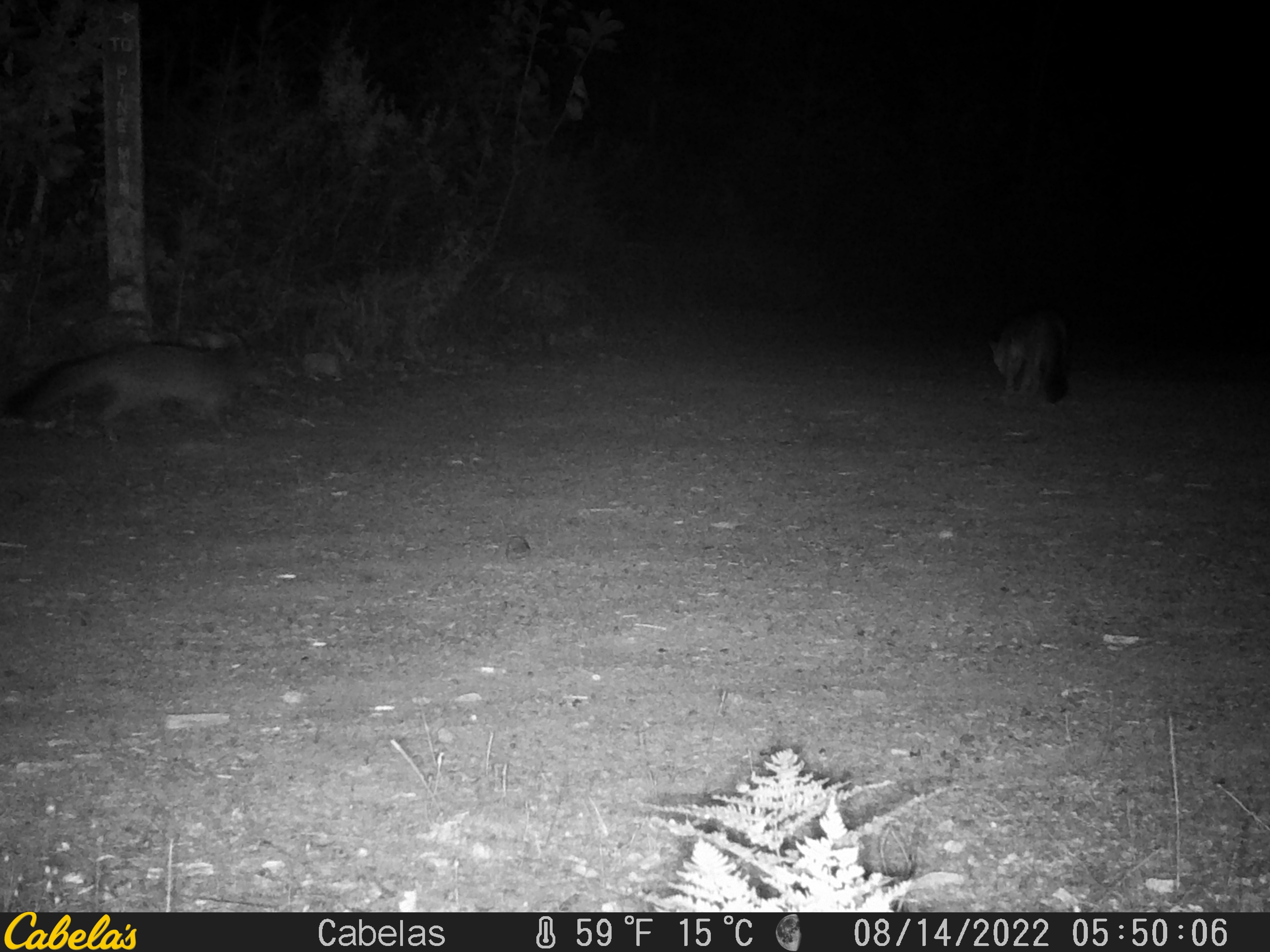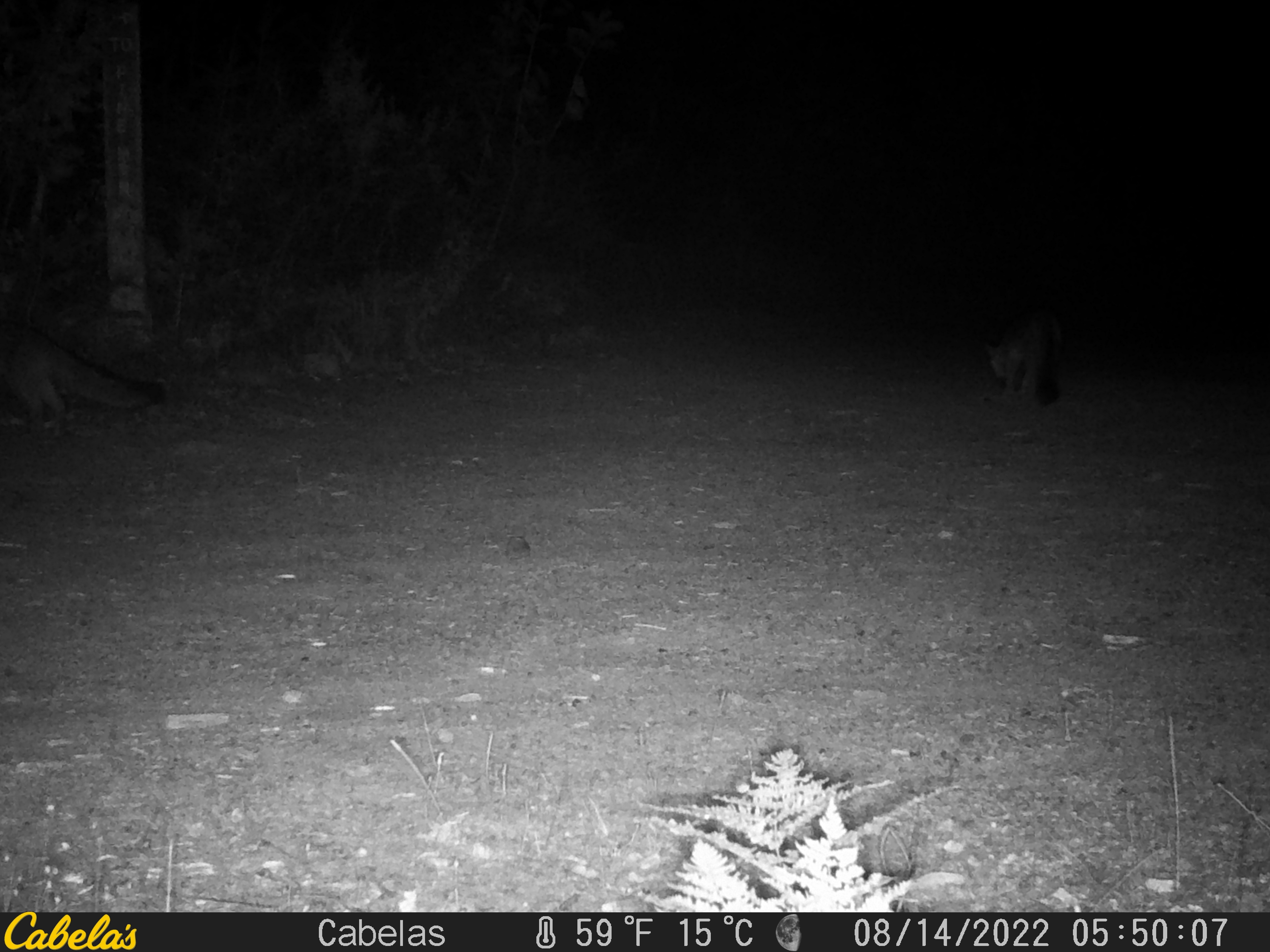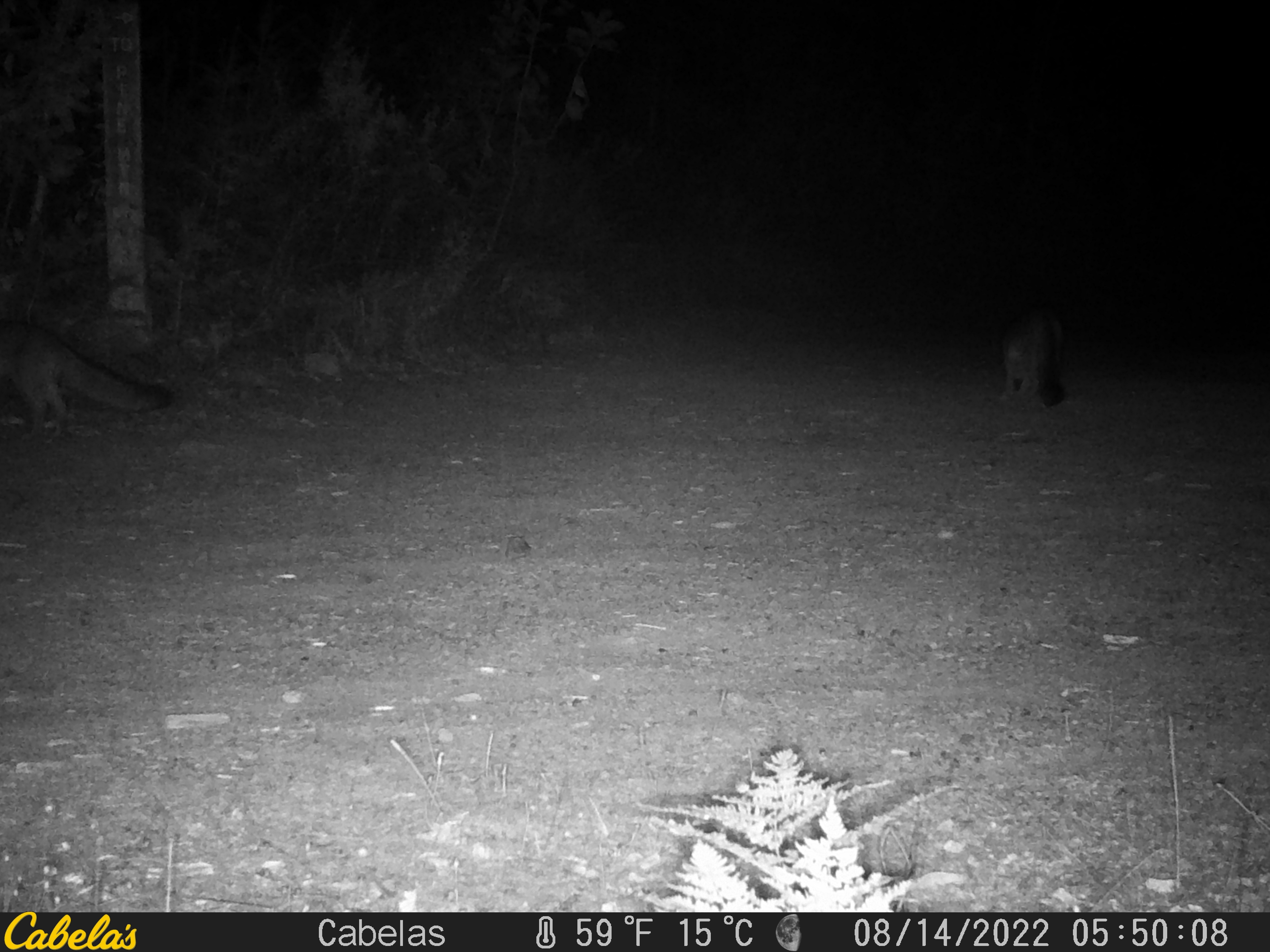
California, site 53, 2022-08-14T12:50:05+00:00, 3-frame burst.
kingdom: Animalia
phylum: Chordata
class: Mammalia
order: Carnivora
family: Canidae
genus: Urocyon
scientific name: Urocyon cinereoargenteus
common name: gray fox